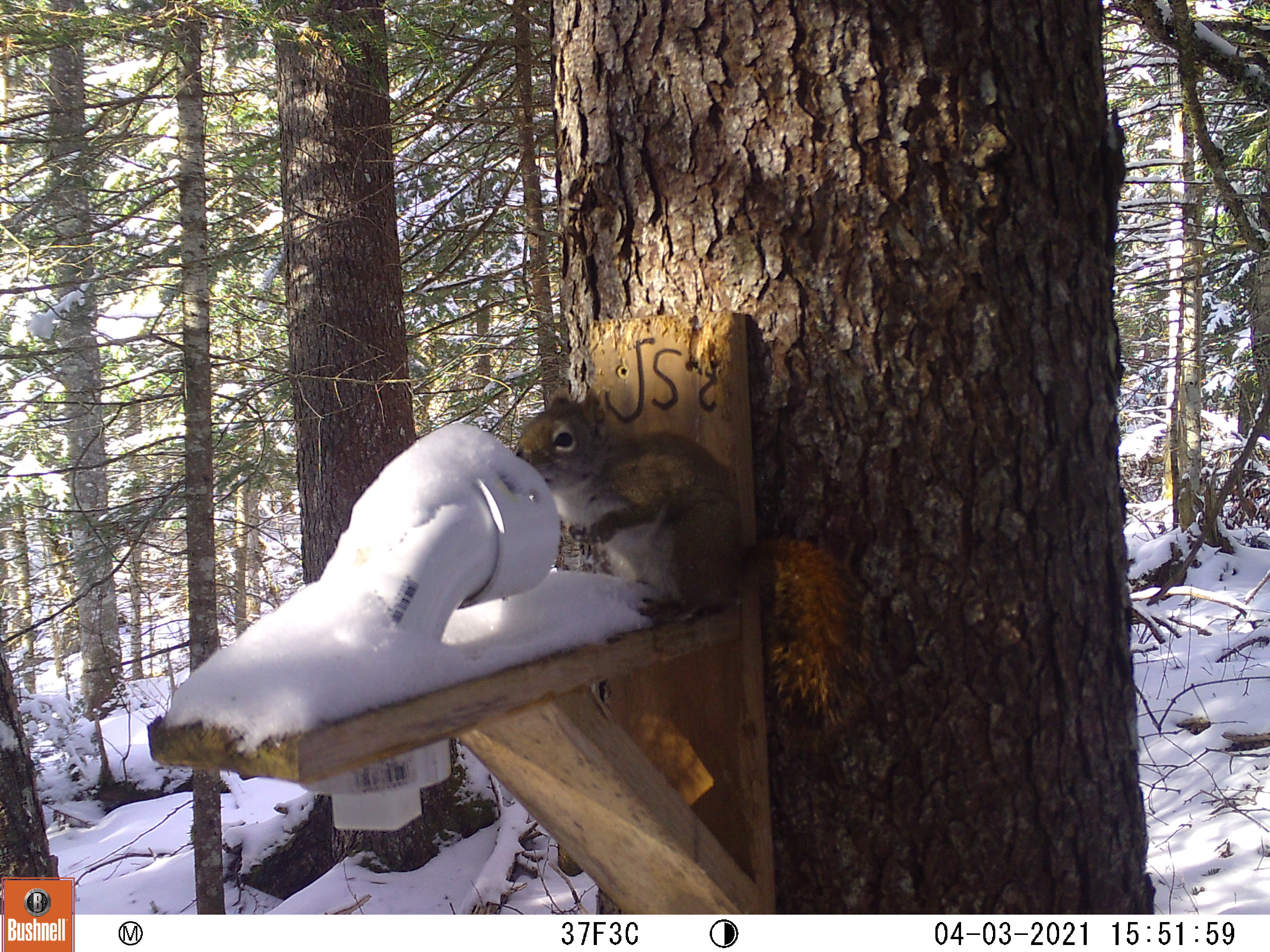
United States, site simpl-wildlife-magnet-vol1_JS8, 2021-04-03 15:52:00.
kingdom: Animalia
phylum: Chordata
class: Mammalia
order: Rodentia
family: Sciuridae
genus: Tamiasciurus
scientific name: Tamiasciurus hudsonicus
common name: red squirrel